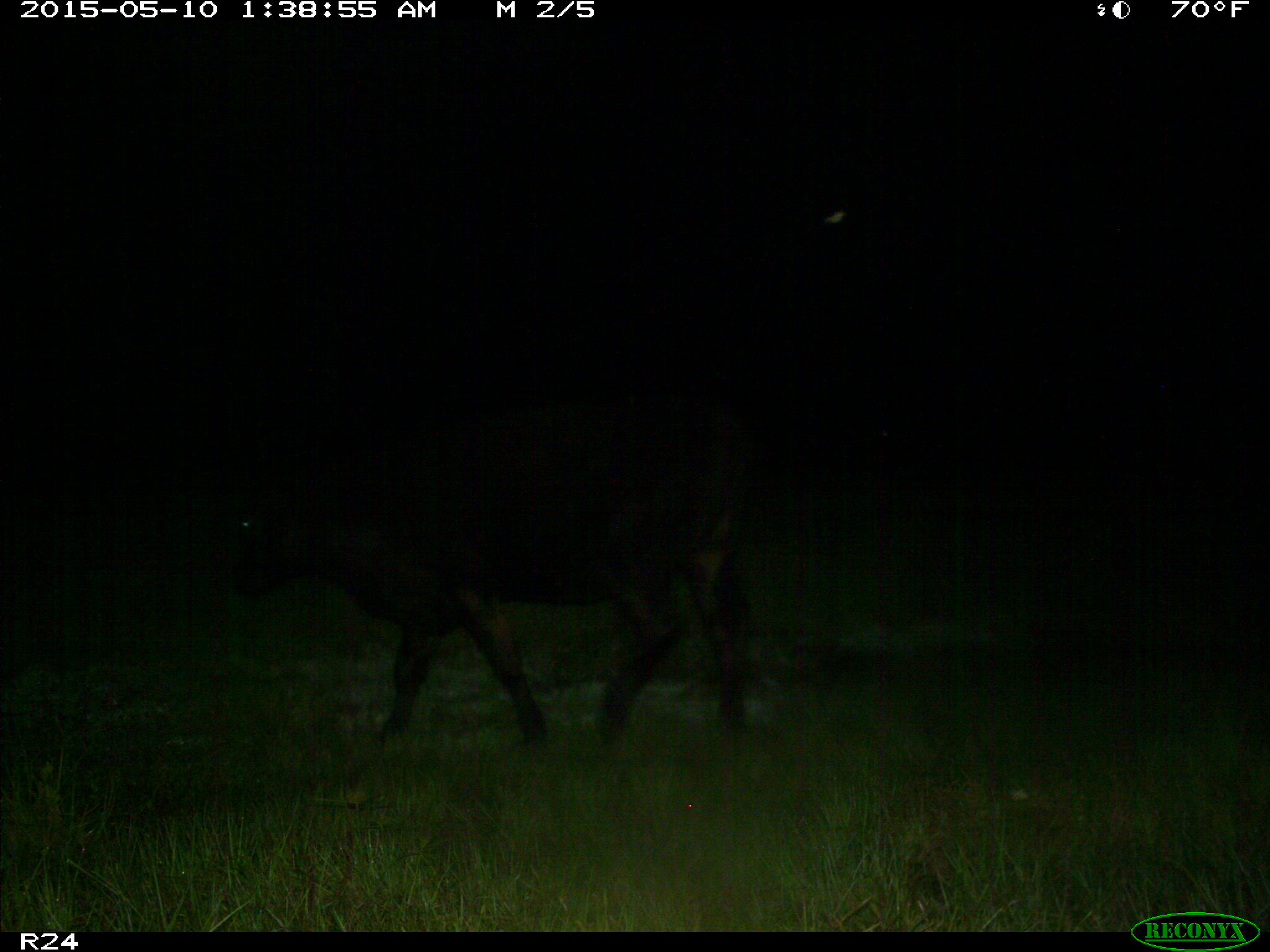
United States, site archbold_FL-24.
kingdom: Animalia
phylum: Chordata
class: Mammalia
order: Artiodactyla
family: Bovidae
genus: Bos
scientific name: Bos taurus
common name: domestic cow